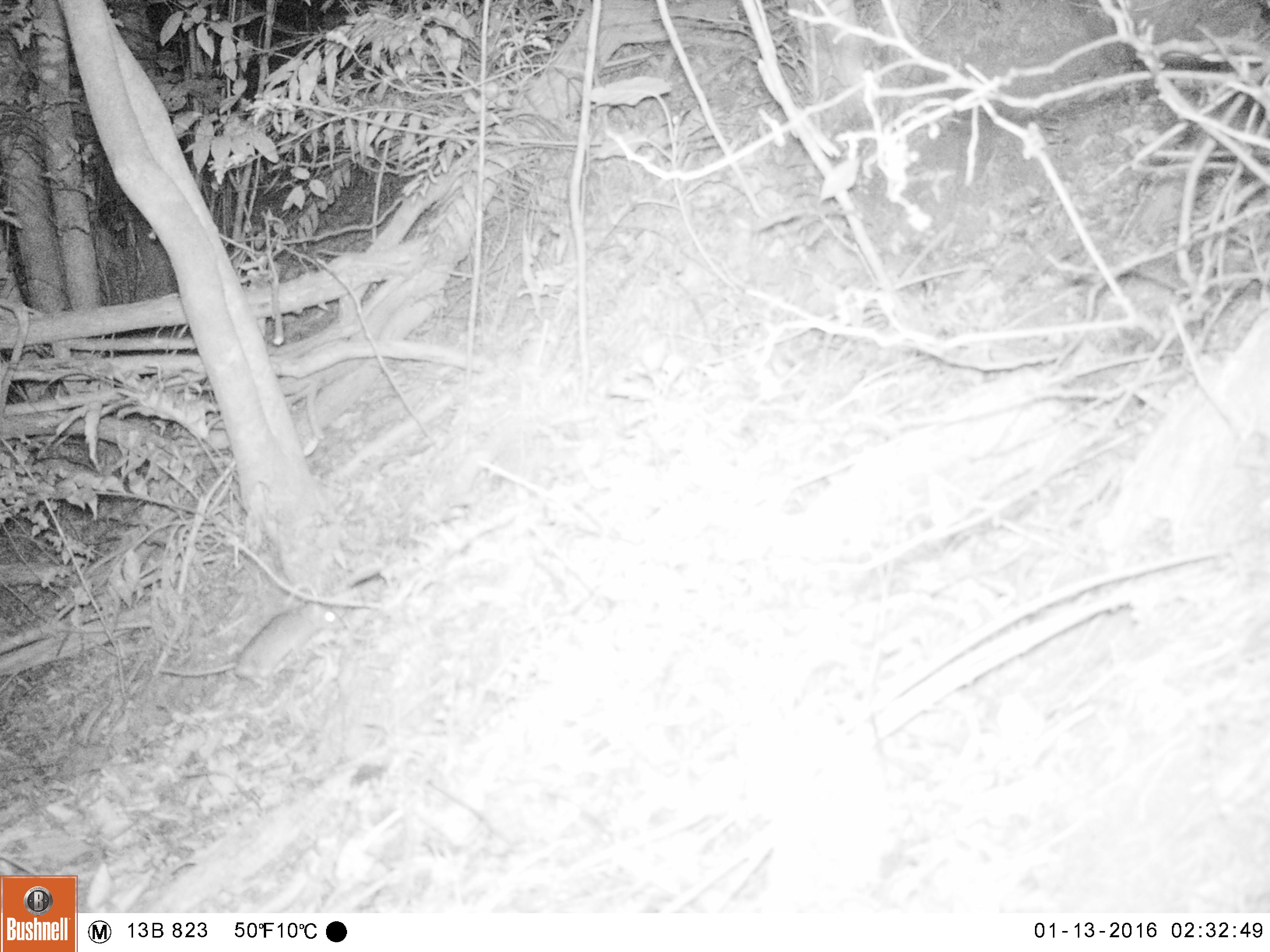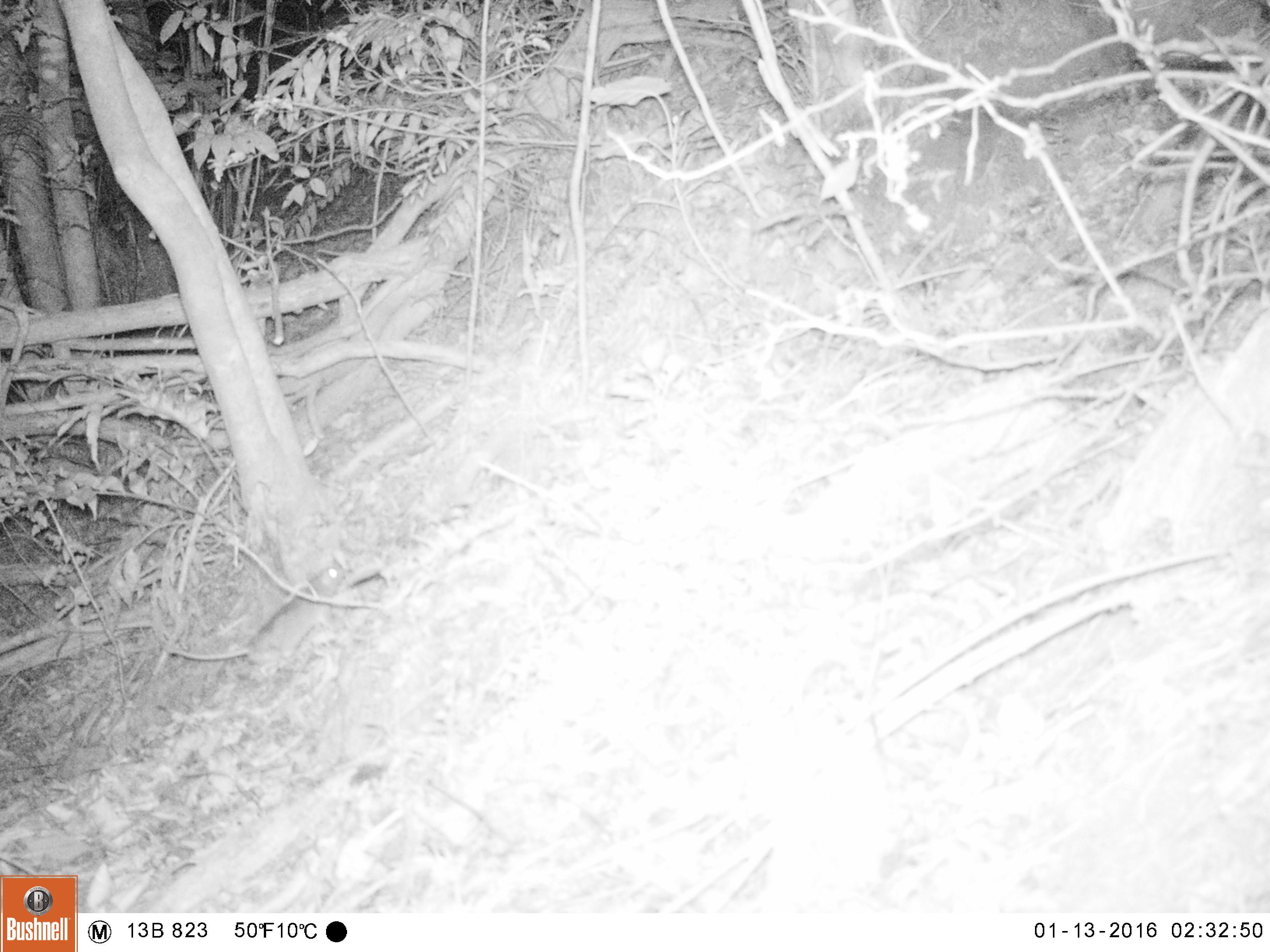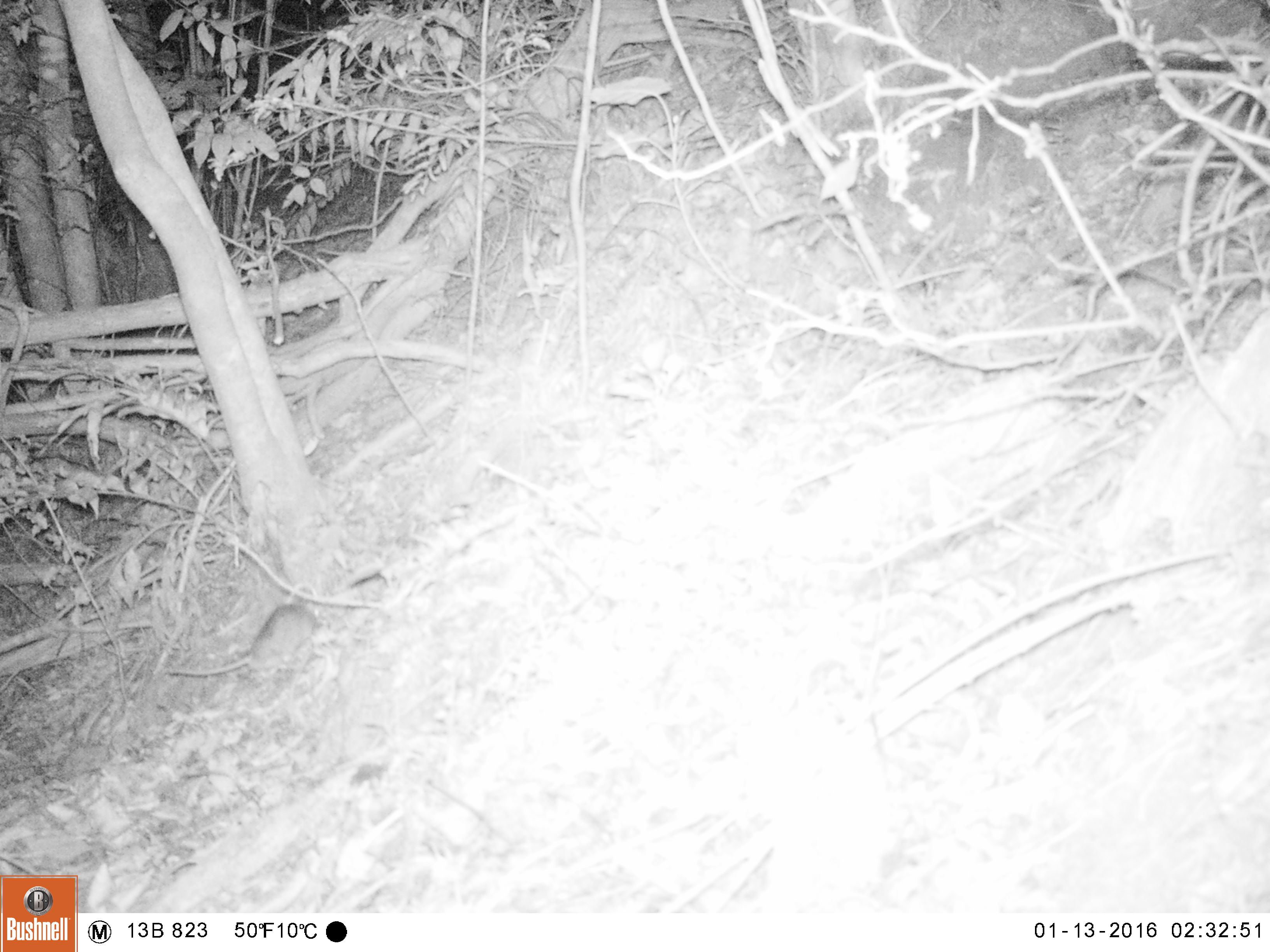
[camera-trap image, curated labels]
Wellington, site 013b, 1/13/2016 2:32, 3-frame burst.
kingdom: Animalia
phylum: Chordata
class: Mammalia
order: Rodentia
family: Muridae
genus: Rattus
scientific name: Rattus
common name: rat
Rat (Rattus).